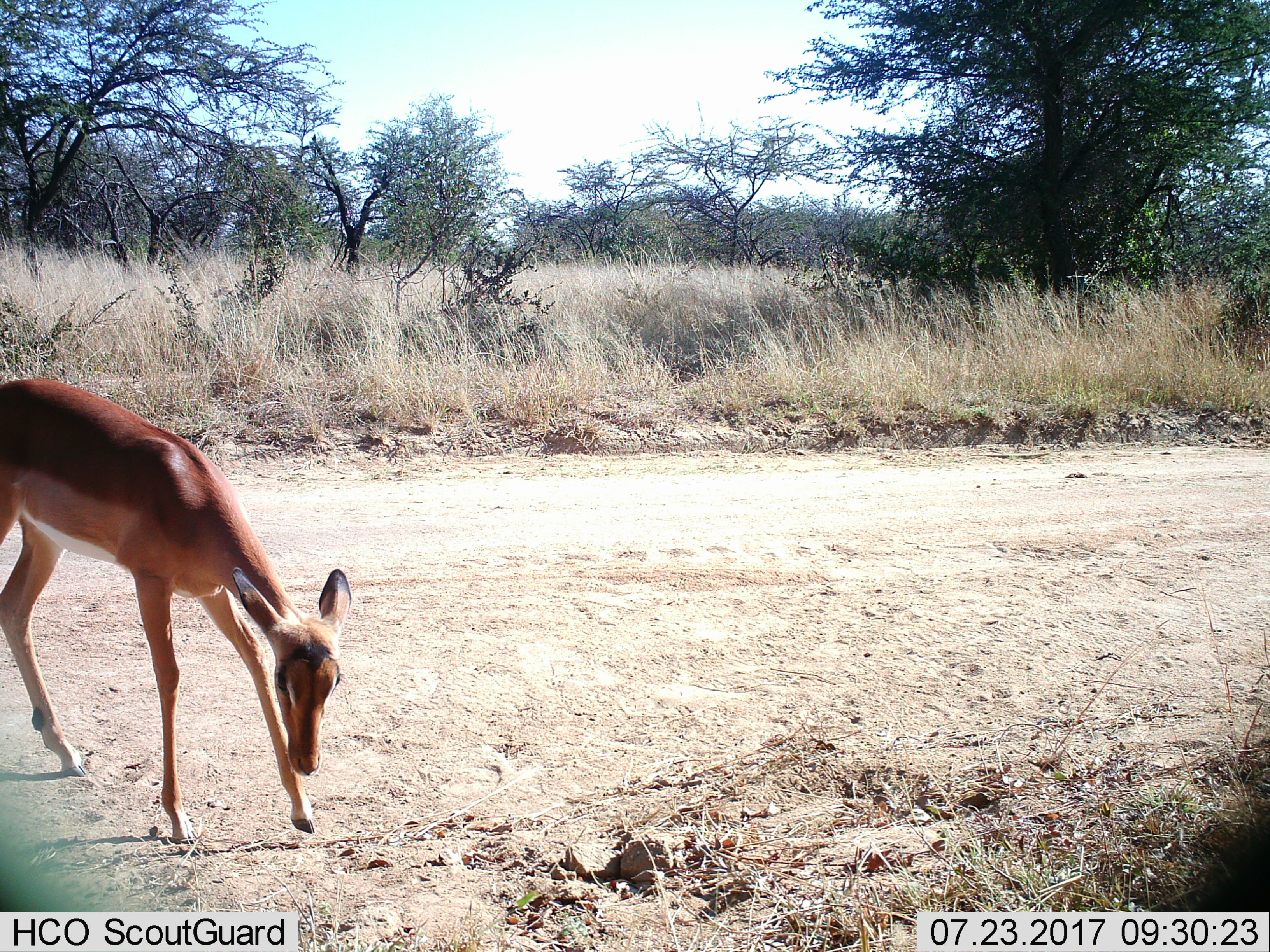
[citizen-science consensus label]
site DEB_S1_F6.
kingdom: Animalia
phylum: Chordata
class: Mammalia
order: Artiodactyla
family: Bovidae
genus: Aepyceros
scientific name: Aepyceros melampus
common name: impala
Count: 1.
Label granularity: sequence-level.